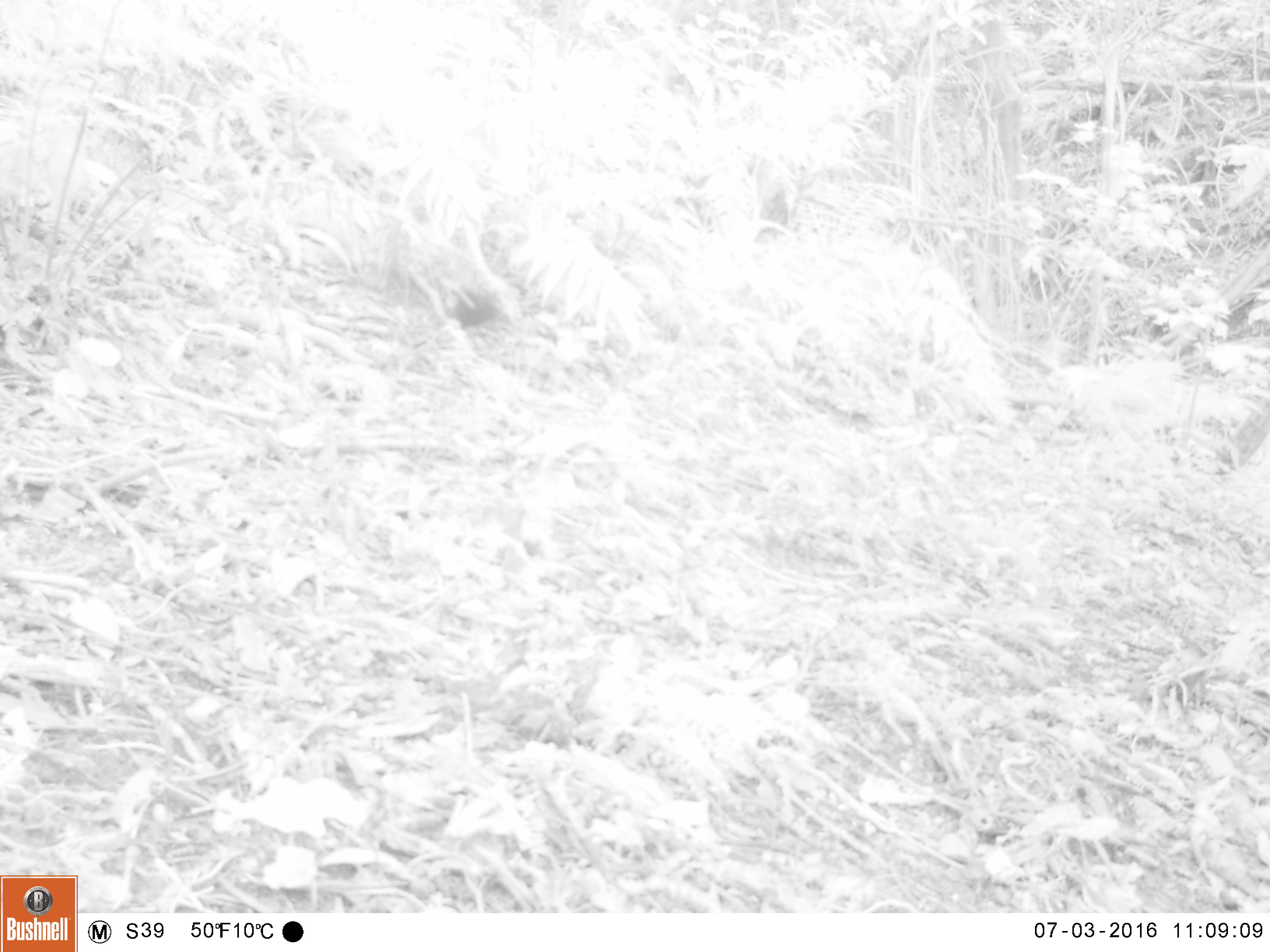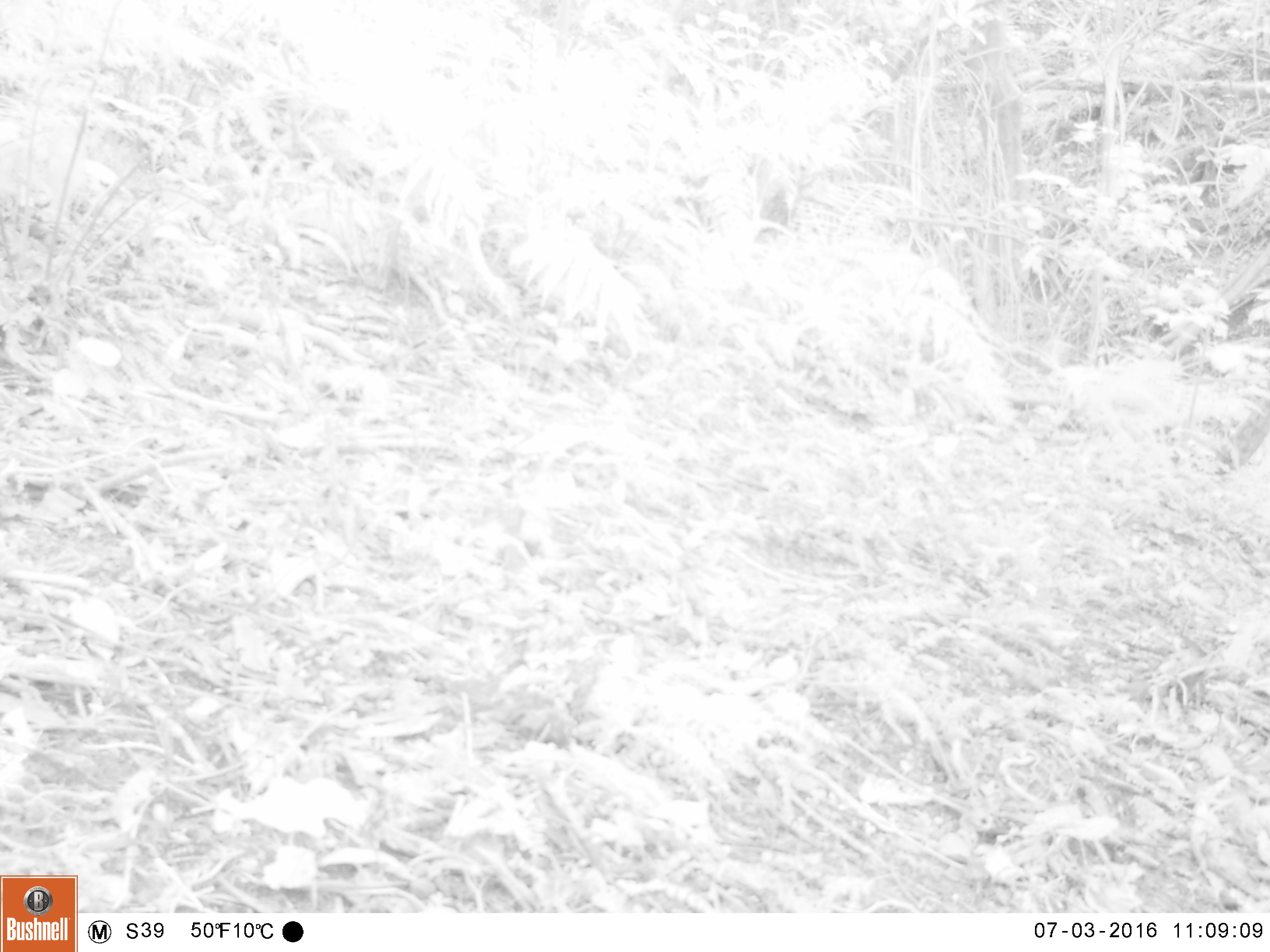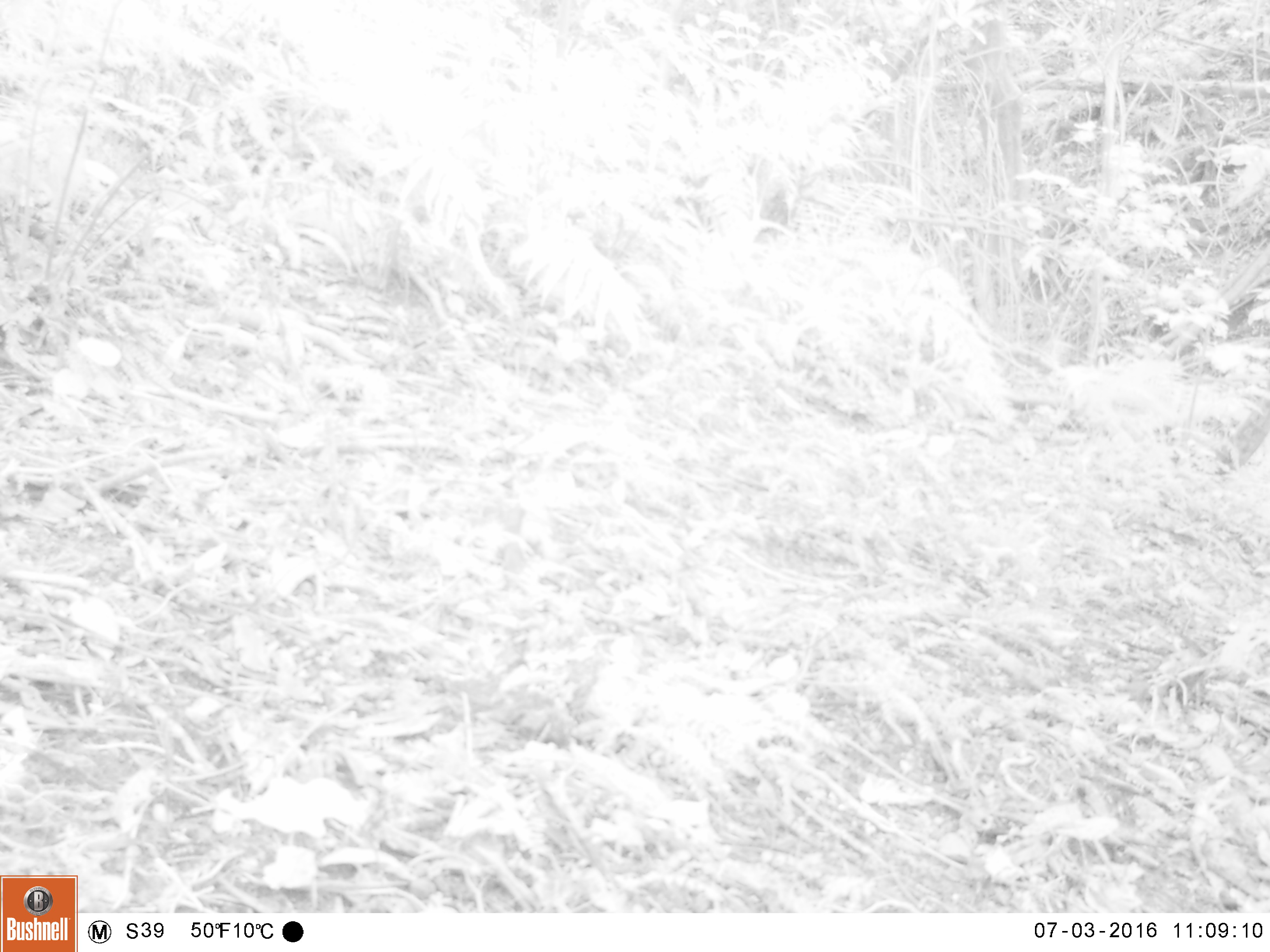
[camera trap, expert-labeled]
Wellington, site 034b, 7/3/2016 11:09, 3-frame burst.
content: unidentified animal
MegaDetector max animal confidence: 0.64